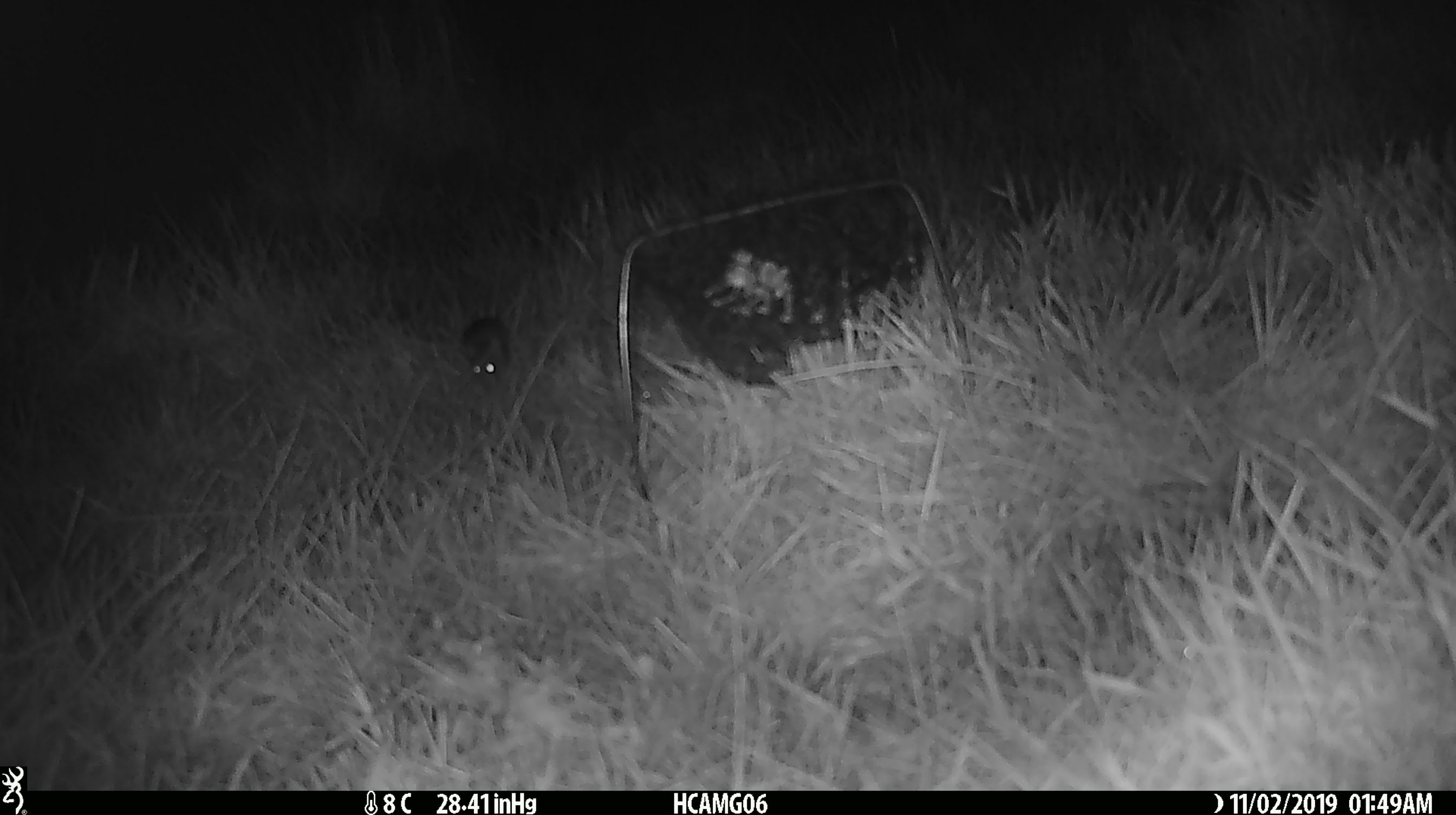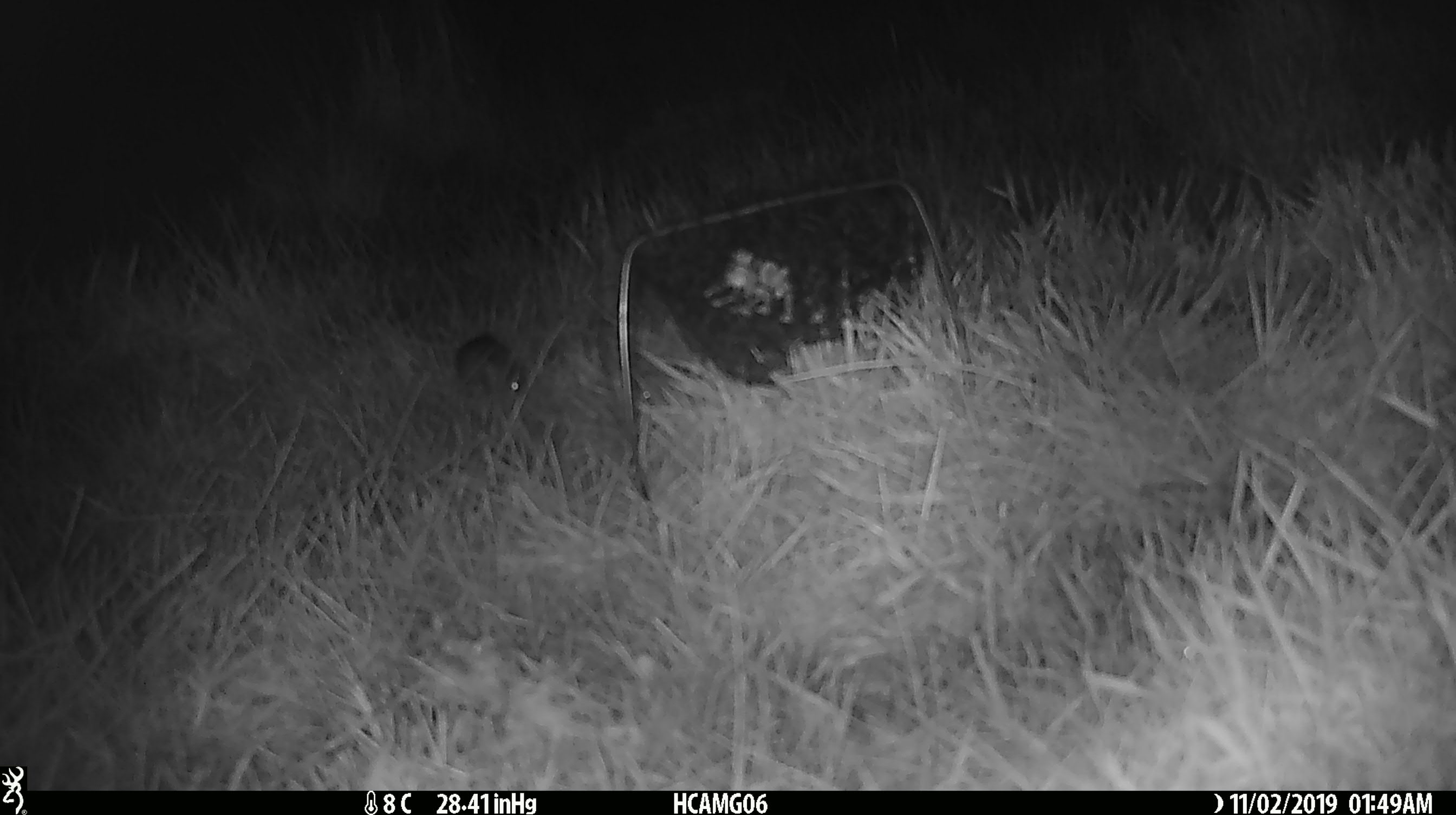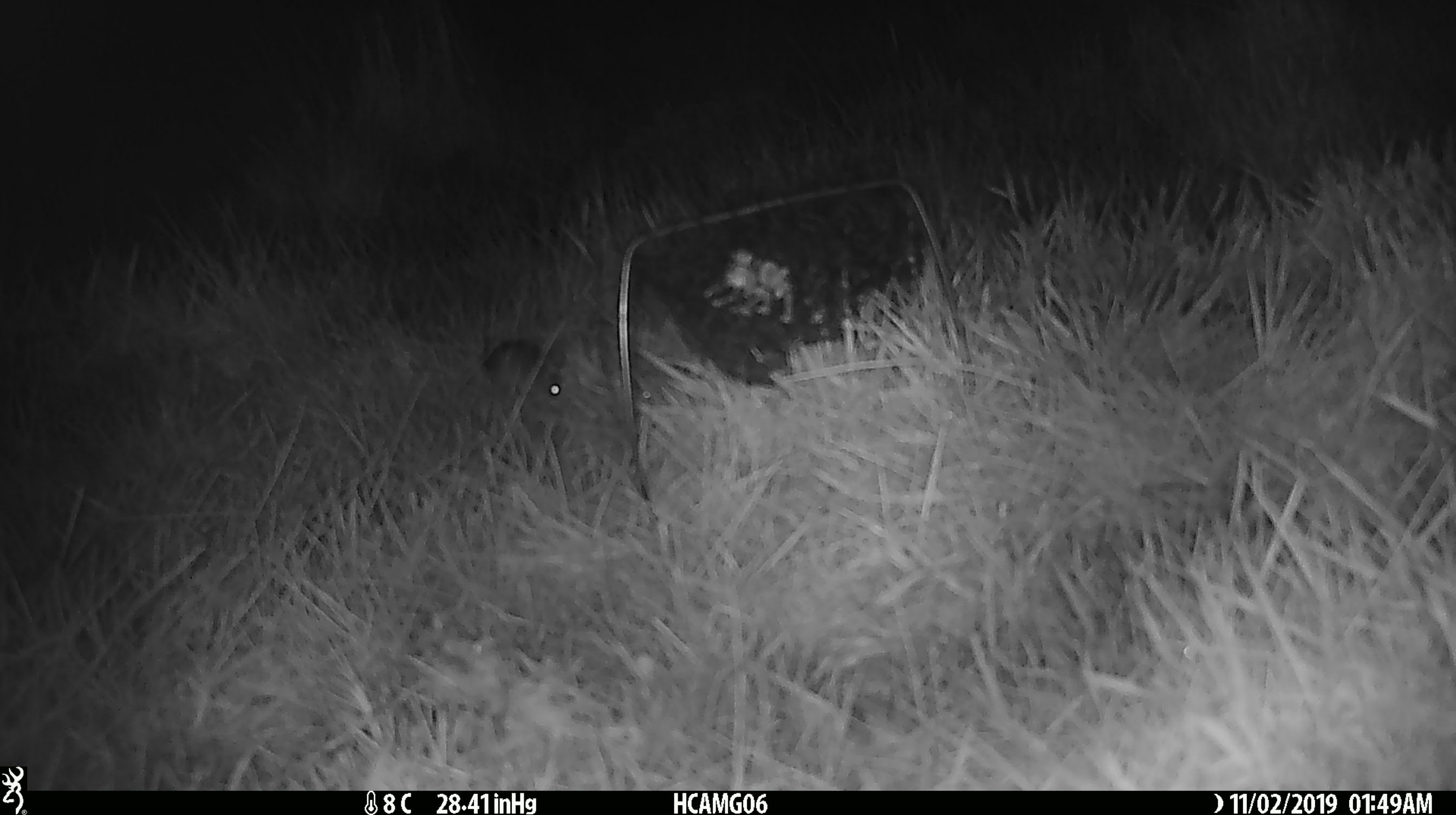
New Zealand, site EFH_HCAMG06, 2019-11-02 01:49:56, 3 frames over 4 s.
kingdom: Animalia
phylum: Chordata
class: Mammalia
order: Rodentia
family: Muridae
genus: Mus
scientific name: Mus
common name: mouse